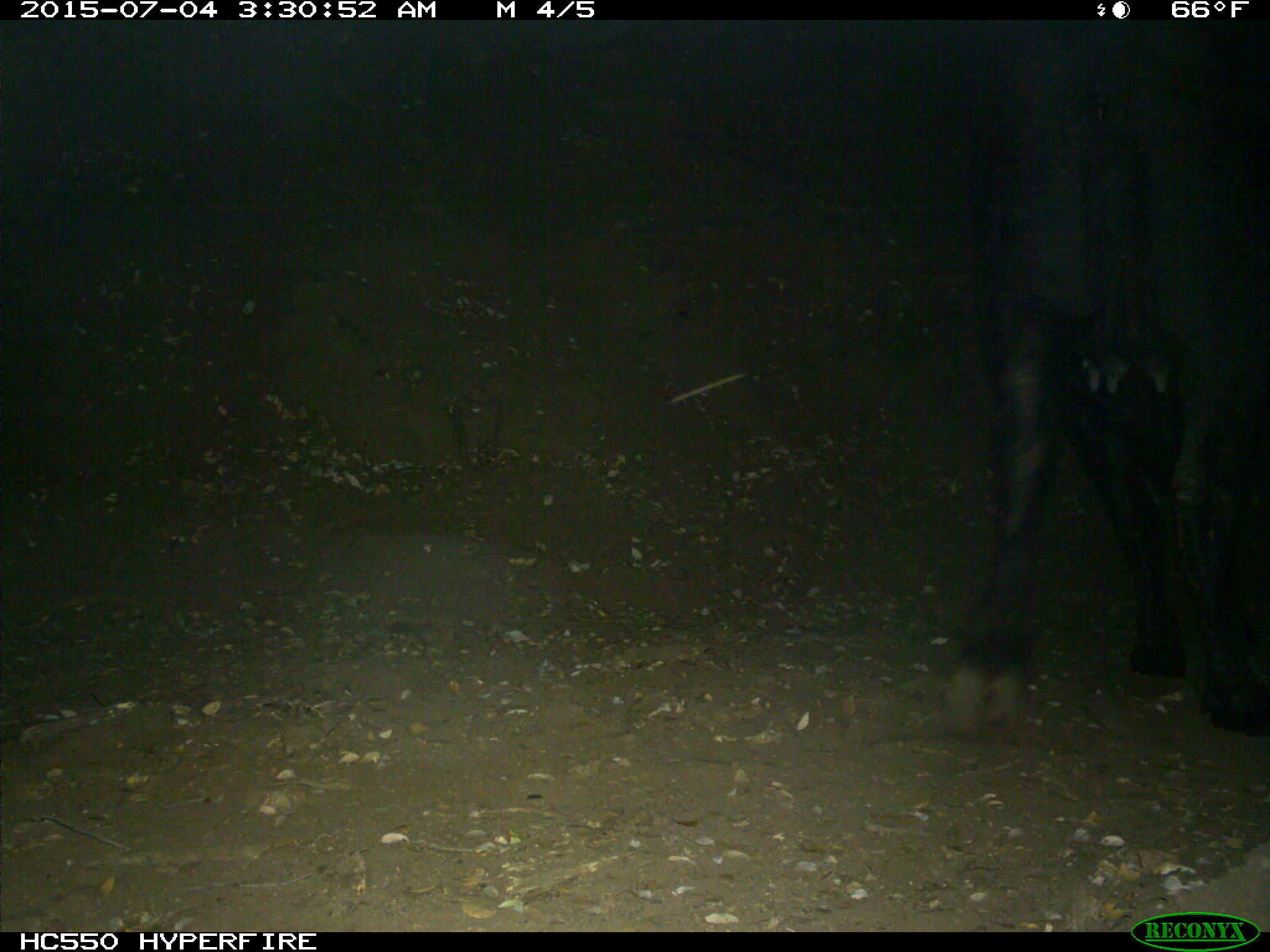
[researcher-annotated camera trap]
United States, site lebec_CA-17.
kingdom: Animalia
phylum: Chordata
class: Mammalia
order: Artiodactyla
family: Bovidae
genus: Bos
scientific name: Bos taurus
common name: domestic cow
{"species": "Bos taurus (domestic cow)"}